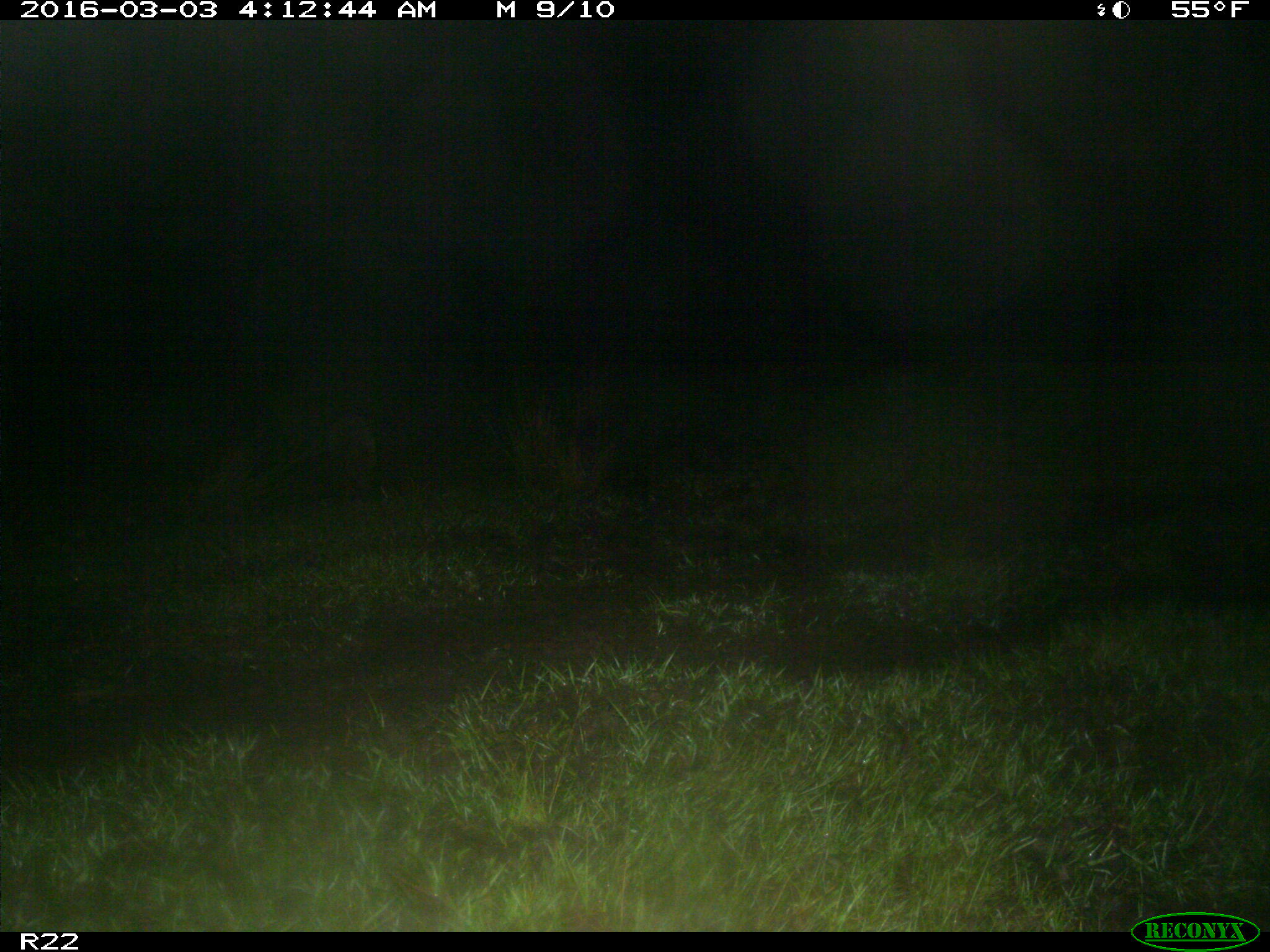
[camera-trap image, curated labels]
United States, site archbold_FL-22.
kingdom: Animalia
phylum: Chordata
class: Mammalia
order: Carnivora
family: Procyonidae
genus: Procyon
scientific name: Procyon lotor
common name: common raccoon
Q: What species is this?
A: Procyon lotor (common raccoon).